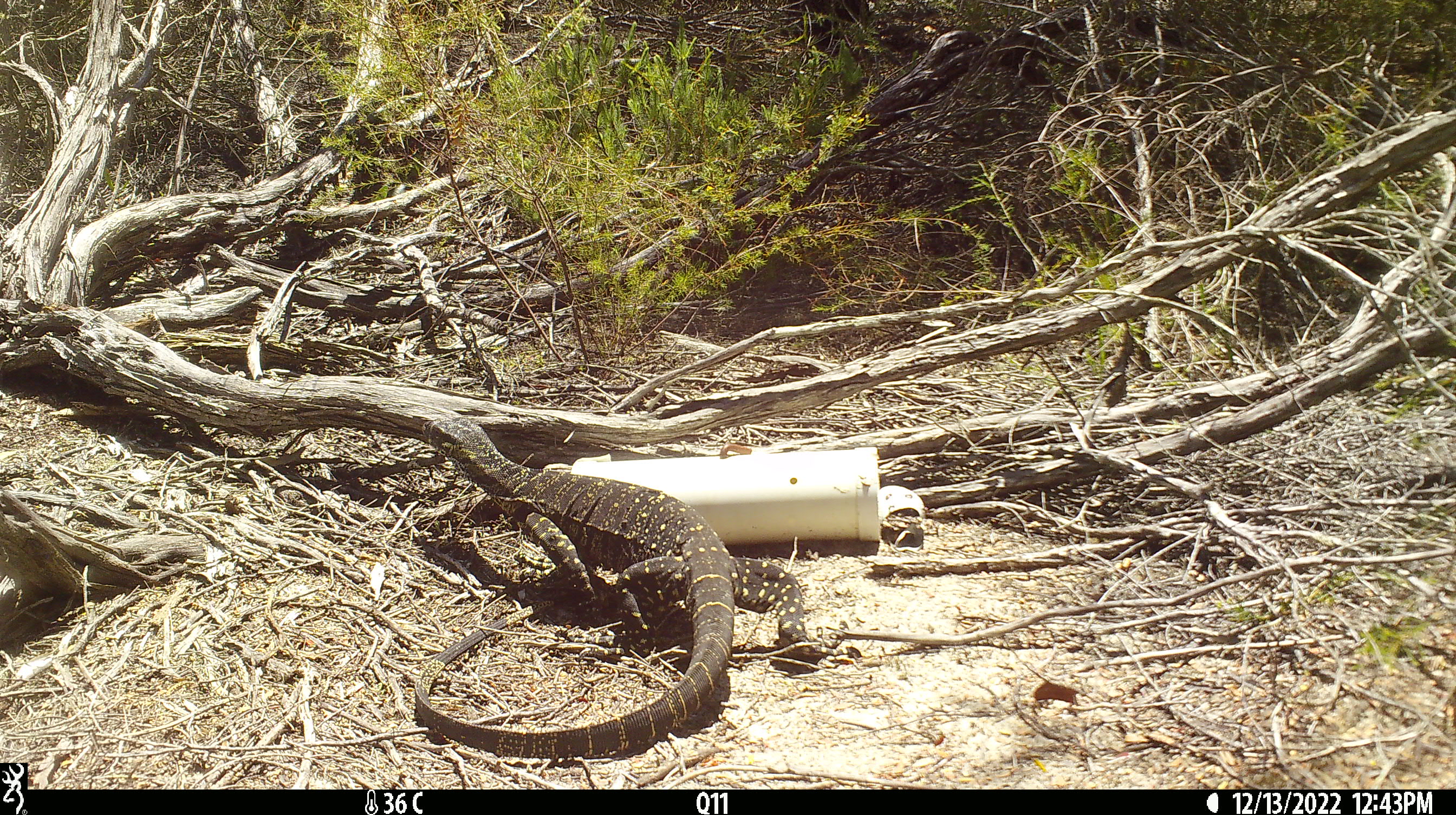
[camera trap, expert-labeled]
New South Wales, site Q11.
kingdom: Animalia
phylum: Chordata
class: Reptilia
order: Squamata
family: Varanidae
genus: Varanus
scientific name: Varanus varius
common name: lace monitor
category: goanna